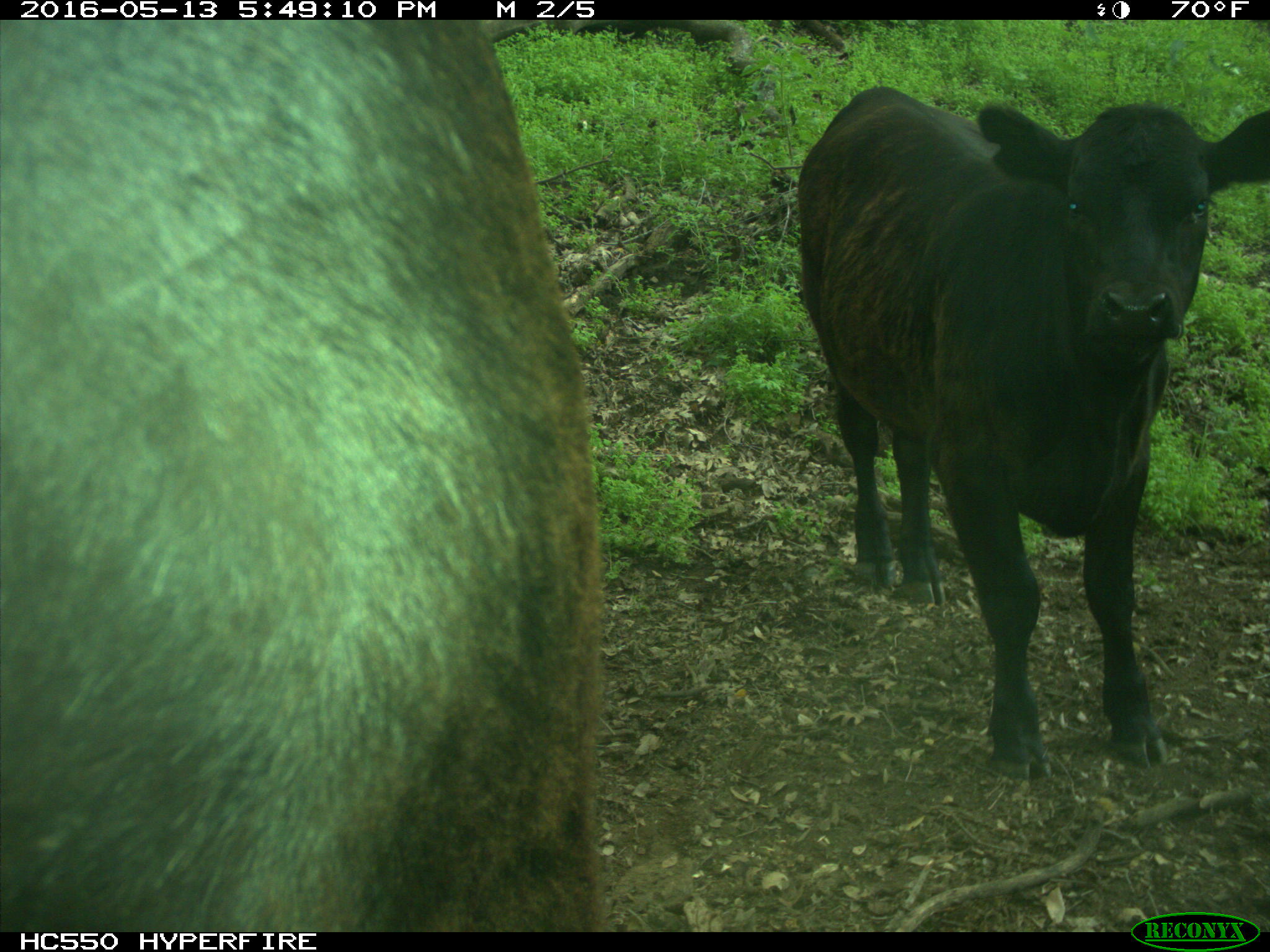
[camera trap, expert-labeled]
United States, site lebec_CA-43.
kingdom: Animalia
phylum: Chordata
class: Mammalia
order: Artiodactyla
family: Bovidae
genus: Bos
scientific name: Bos taurus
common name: domestic cow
Bos taurus (domestic cow).